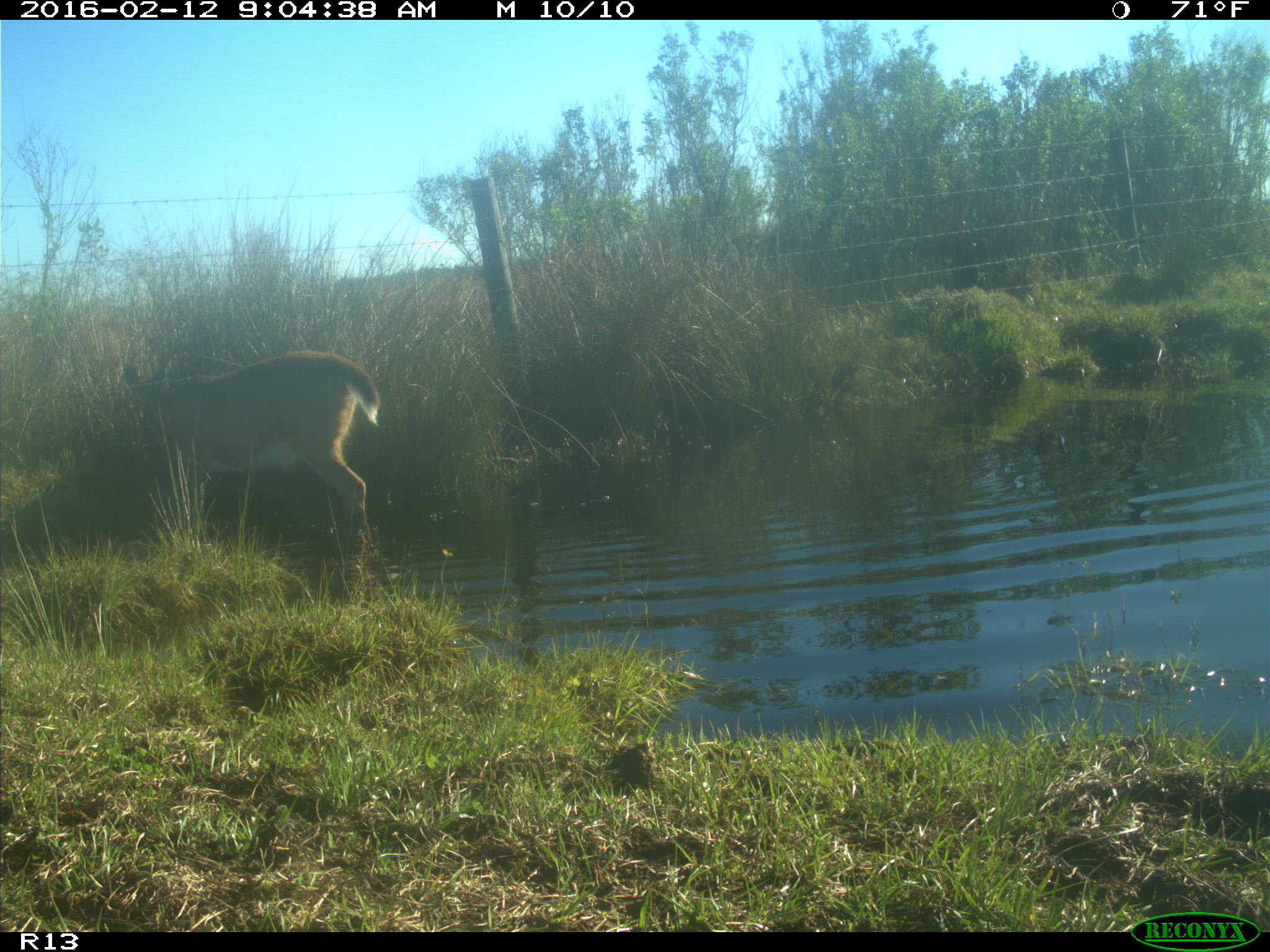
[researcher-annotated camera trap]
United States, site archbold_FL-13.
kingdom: Animalia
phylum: Chordata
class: Mammalia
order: Artiodactyla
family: Cervidae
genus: Odocoileus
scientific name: Odocoileus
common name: deer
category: unidentified deer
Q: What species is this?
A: Unidentified deer (deer) (Odocoileus).